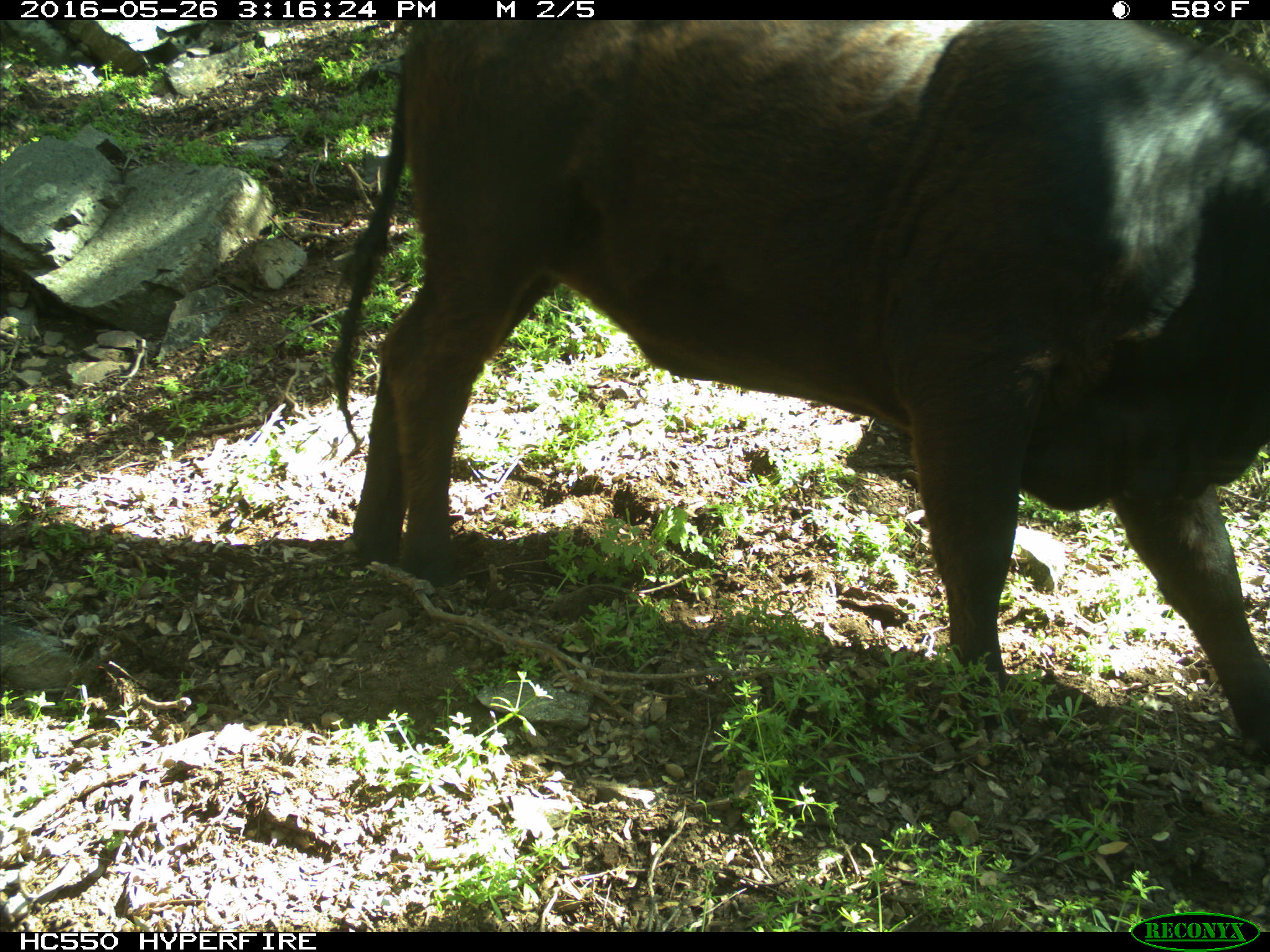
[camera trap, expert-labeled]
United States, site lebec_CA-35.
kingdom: Animalia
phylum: Chordata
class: Mammalia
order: Artiodactyla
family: Bovidae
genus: Bos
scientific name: Bos taurus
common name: domestic cow